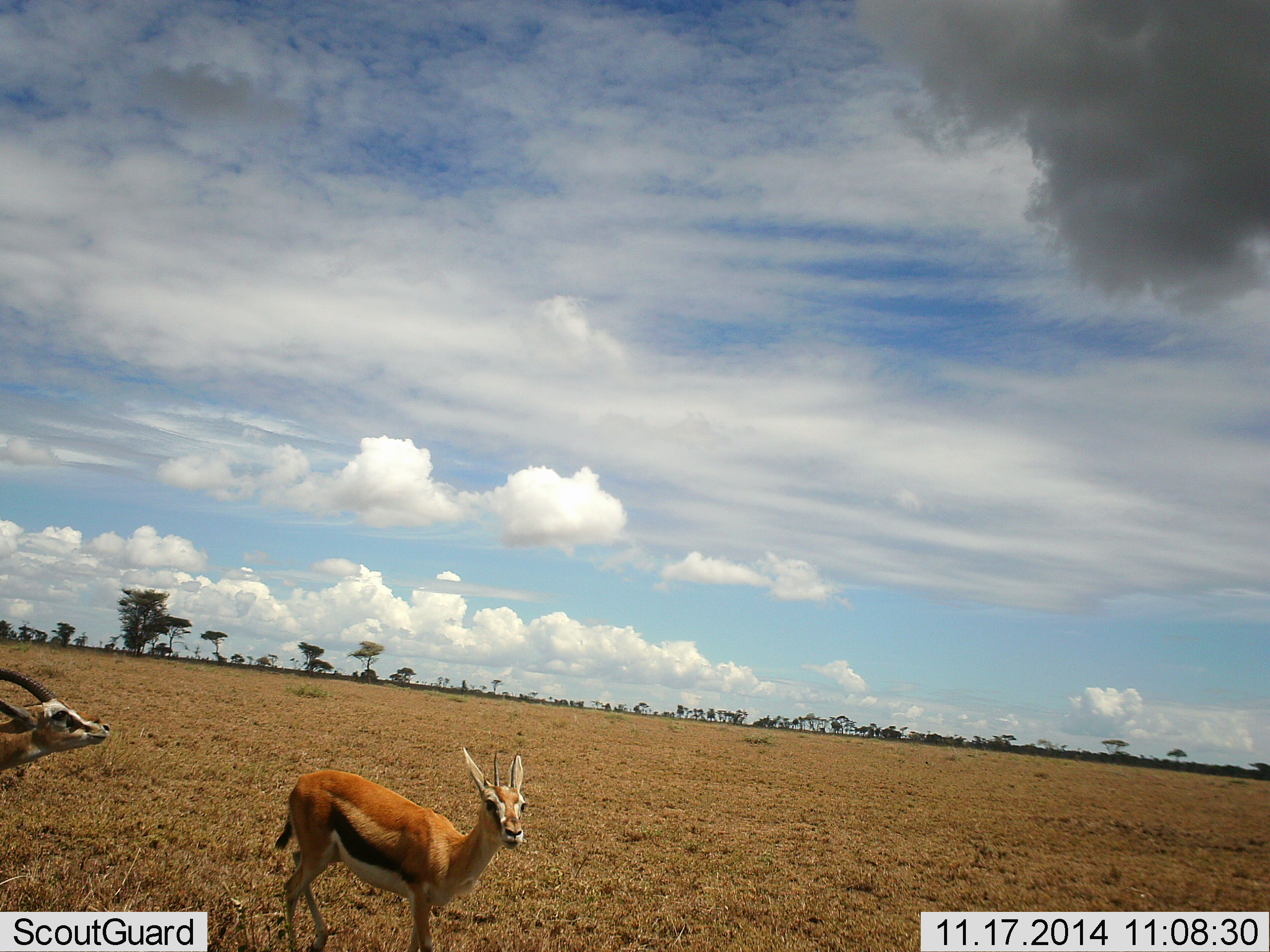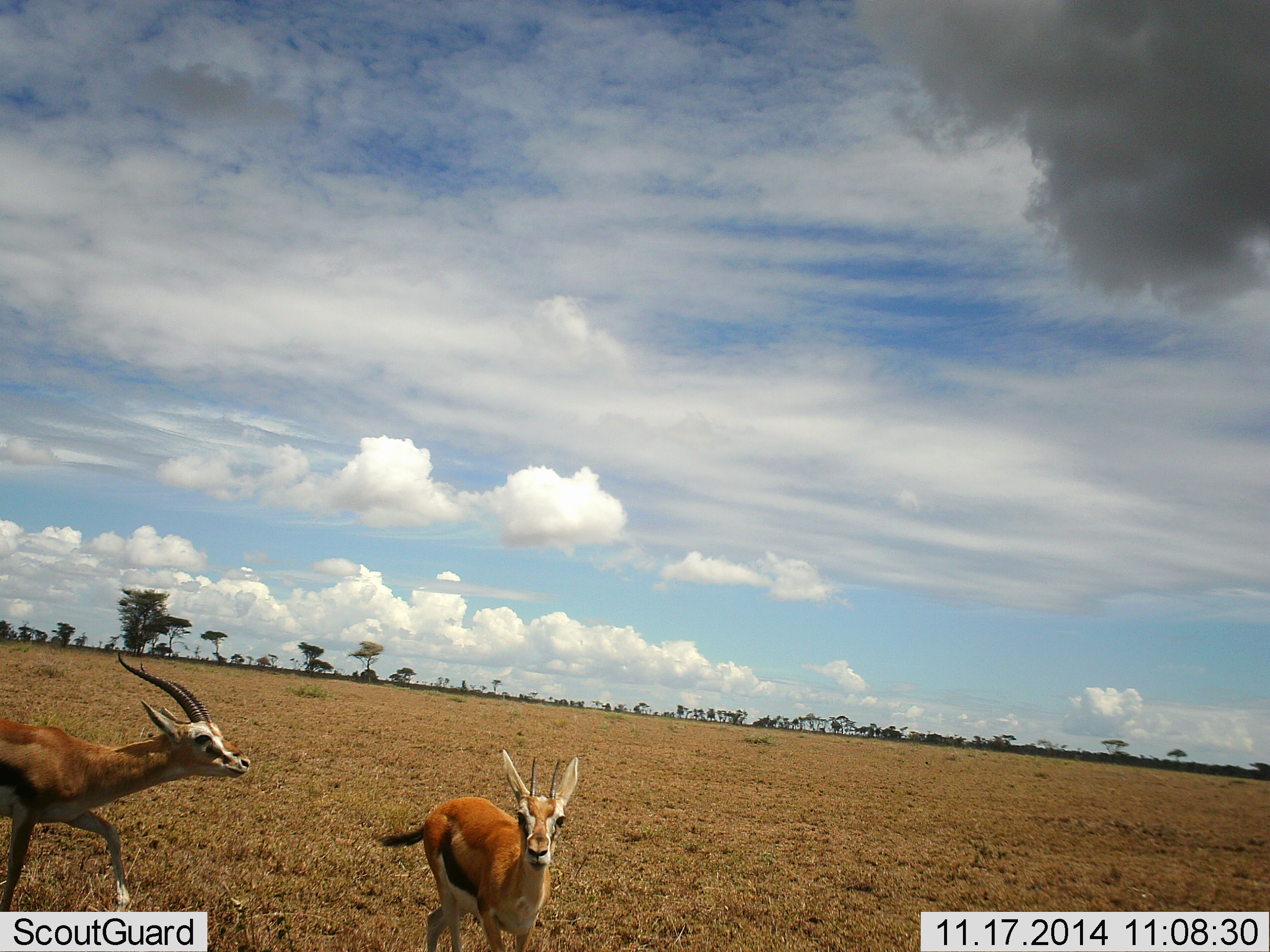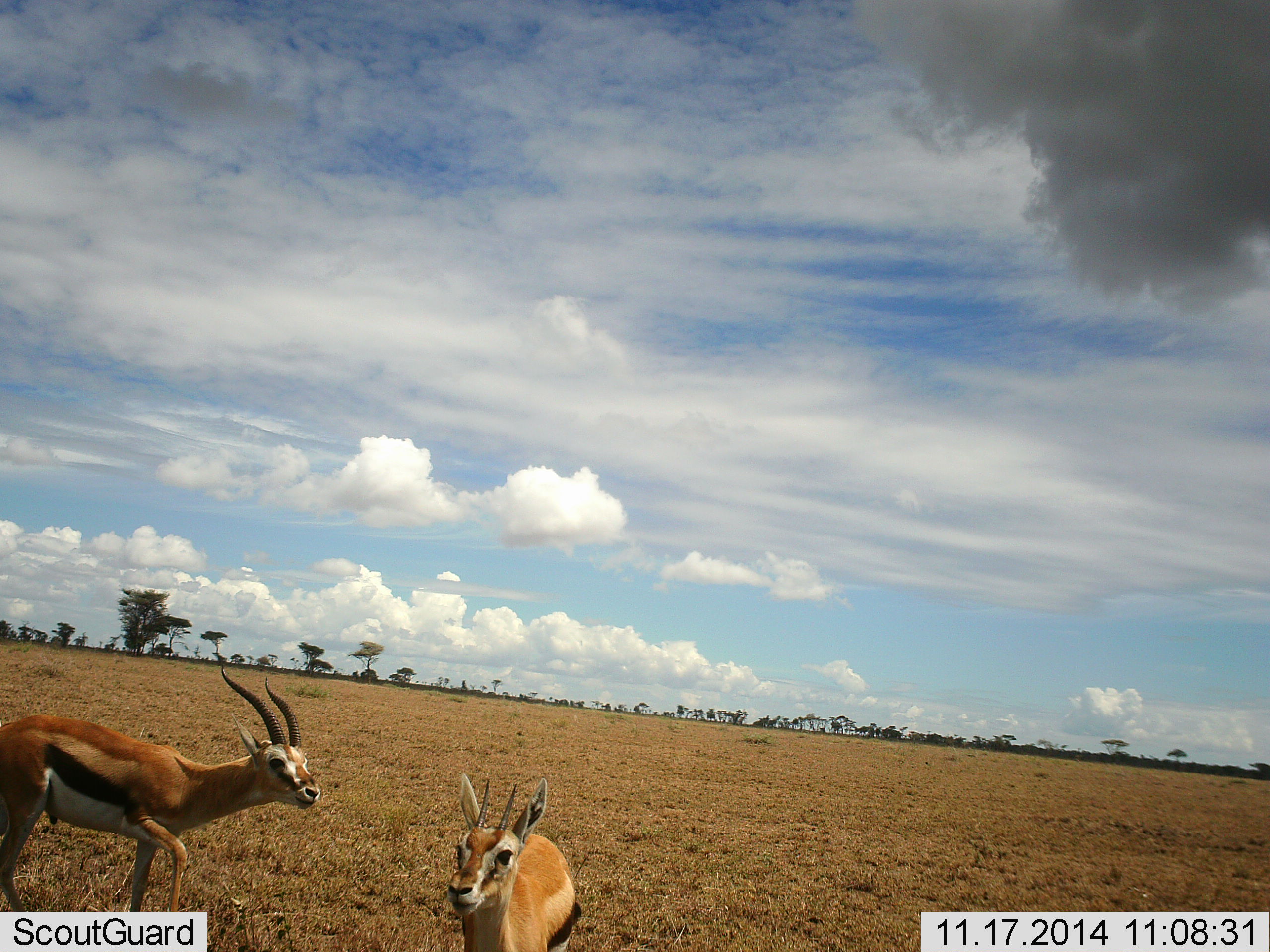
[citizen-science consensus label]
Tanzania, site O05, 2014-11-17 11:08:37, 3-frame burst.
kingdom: Animalia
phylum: Chordata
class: Mammalia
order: Artiodactyla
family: Bovidae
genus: Eudorcas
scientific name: Eudorcas thomsonii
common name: thomson's gazelle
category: gazellethomsons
Gazellethomsons (thomson's gazelle) (Eudorcas thomsonii), count 2. Behavior (volunteer vote fractions): standing 9%, resting 0%, moving 64%, interacting 27%. Young present (vote fraction): 9%. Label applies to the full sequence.